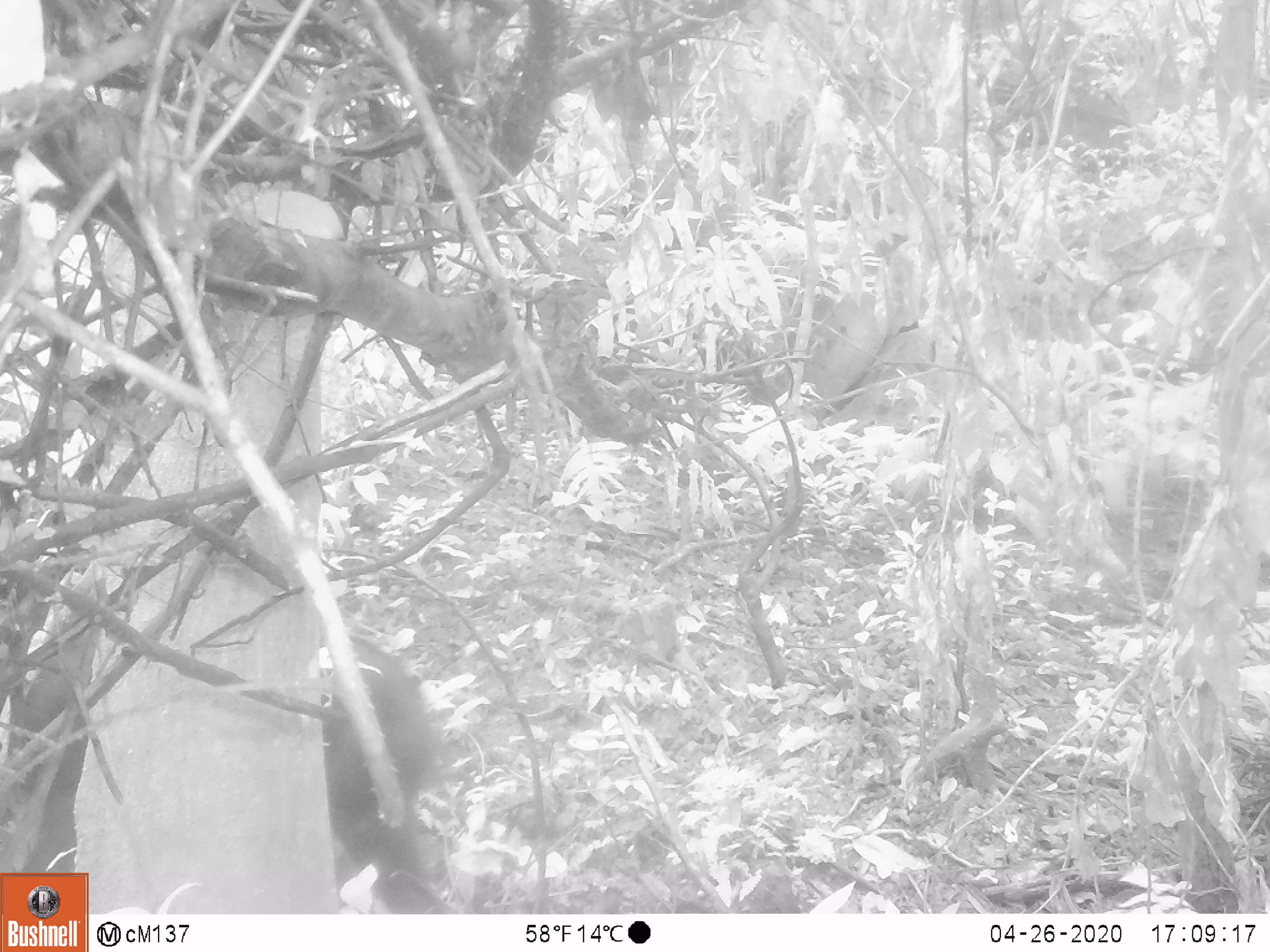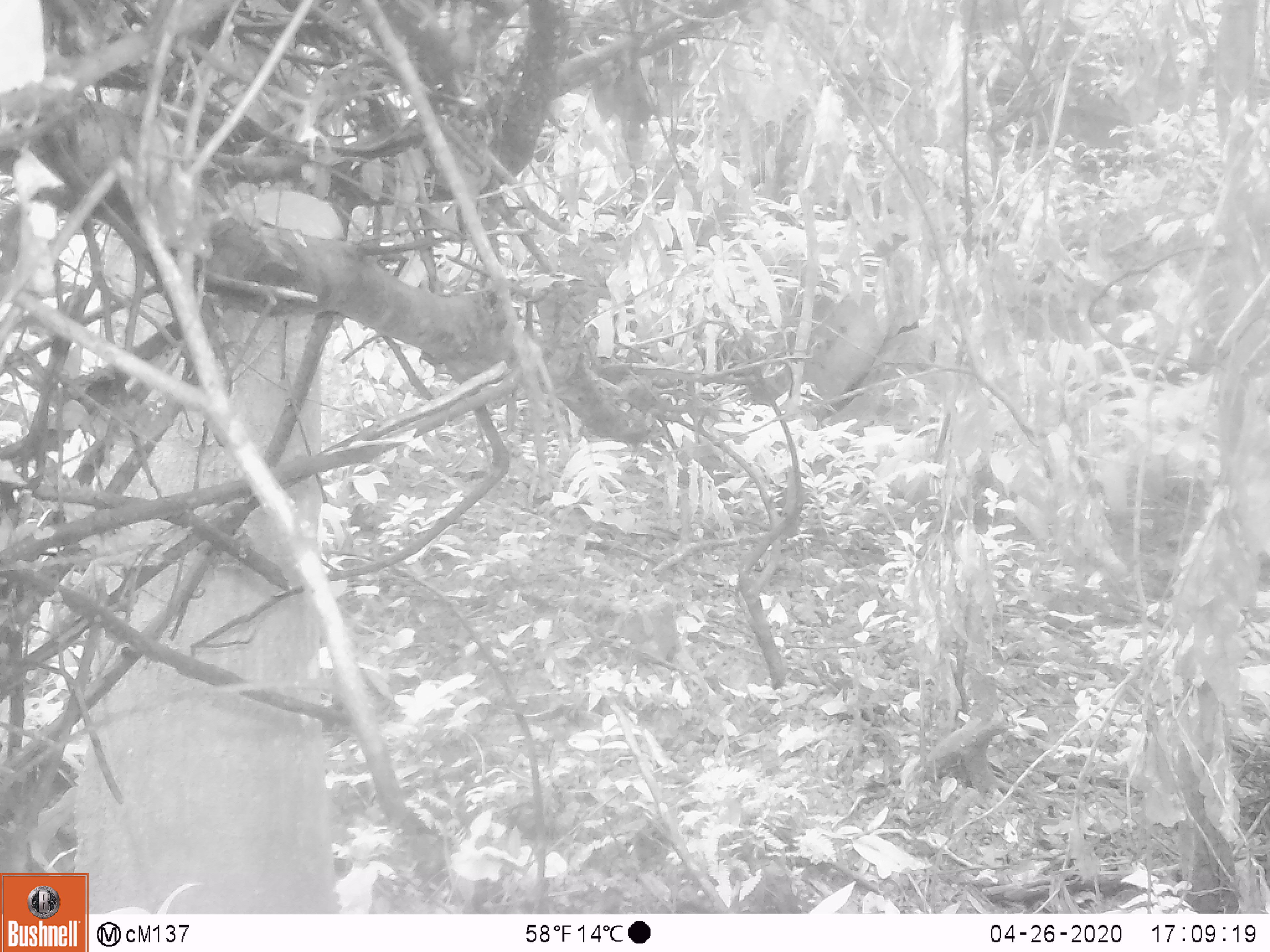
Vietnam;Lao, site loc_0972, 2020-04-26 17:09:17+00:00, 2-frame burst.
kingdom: Animalia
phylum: Chordata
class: Mammalia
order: Artiodactyla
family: Bovidae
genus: Capricornis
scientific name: Capricornis sumatraensis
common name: chinese serow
Chinese serow (Capricornis sumatraensis). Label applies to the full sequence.